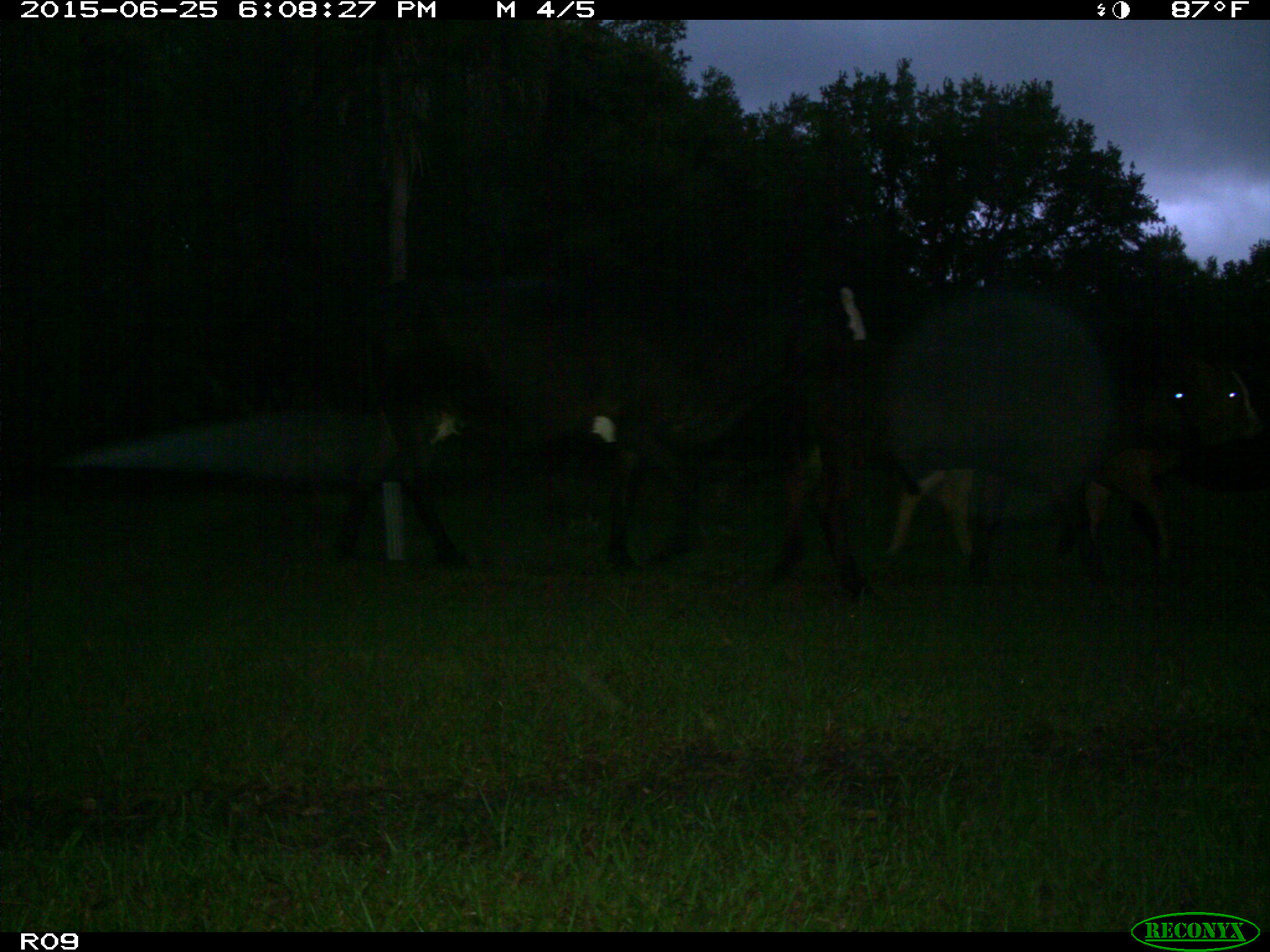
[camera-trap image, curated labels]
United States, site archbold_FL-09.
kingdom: Animalia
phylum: Chordata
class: Mammalia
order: Artiodactyla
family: Bovidae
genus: Bos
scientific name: Bos taurus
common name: domestic cow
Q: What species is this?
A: Bos taurus (domestic cow).